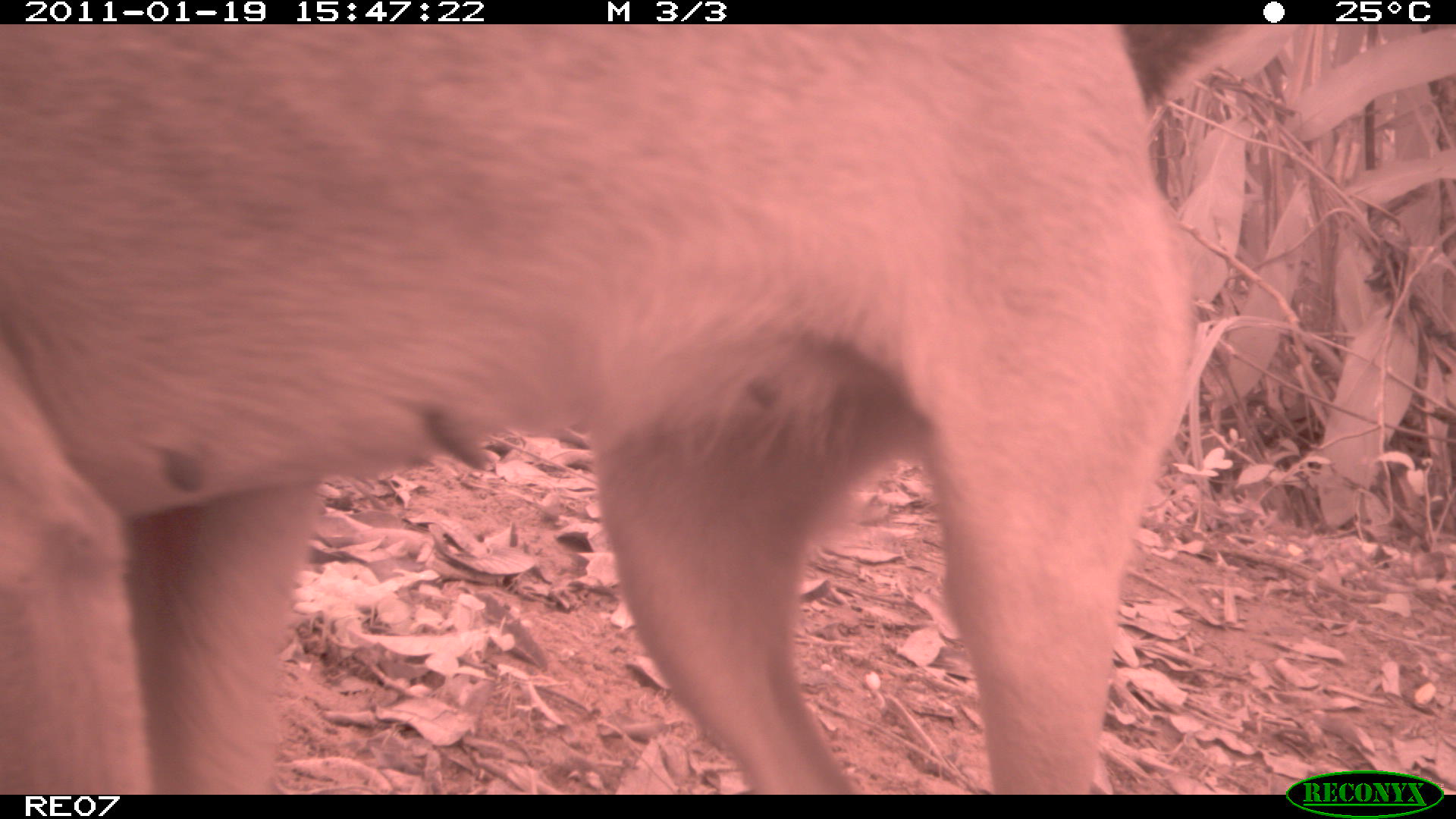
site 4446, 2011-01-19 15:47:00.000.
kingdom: Animalia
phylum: Chordata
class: Mammalia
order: Carnivora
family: Canidae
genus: Canis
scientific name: Canis familiaris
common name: domestic dog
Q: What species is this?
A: Canis familiaris (domestic dog).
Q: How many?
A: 2.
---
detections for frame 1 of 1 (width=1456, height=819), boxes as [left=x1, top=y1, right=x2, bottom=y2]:
canis familiaris: [left=0, top=22, right=1233, bottom=794]